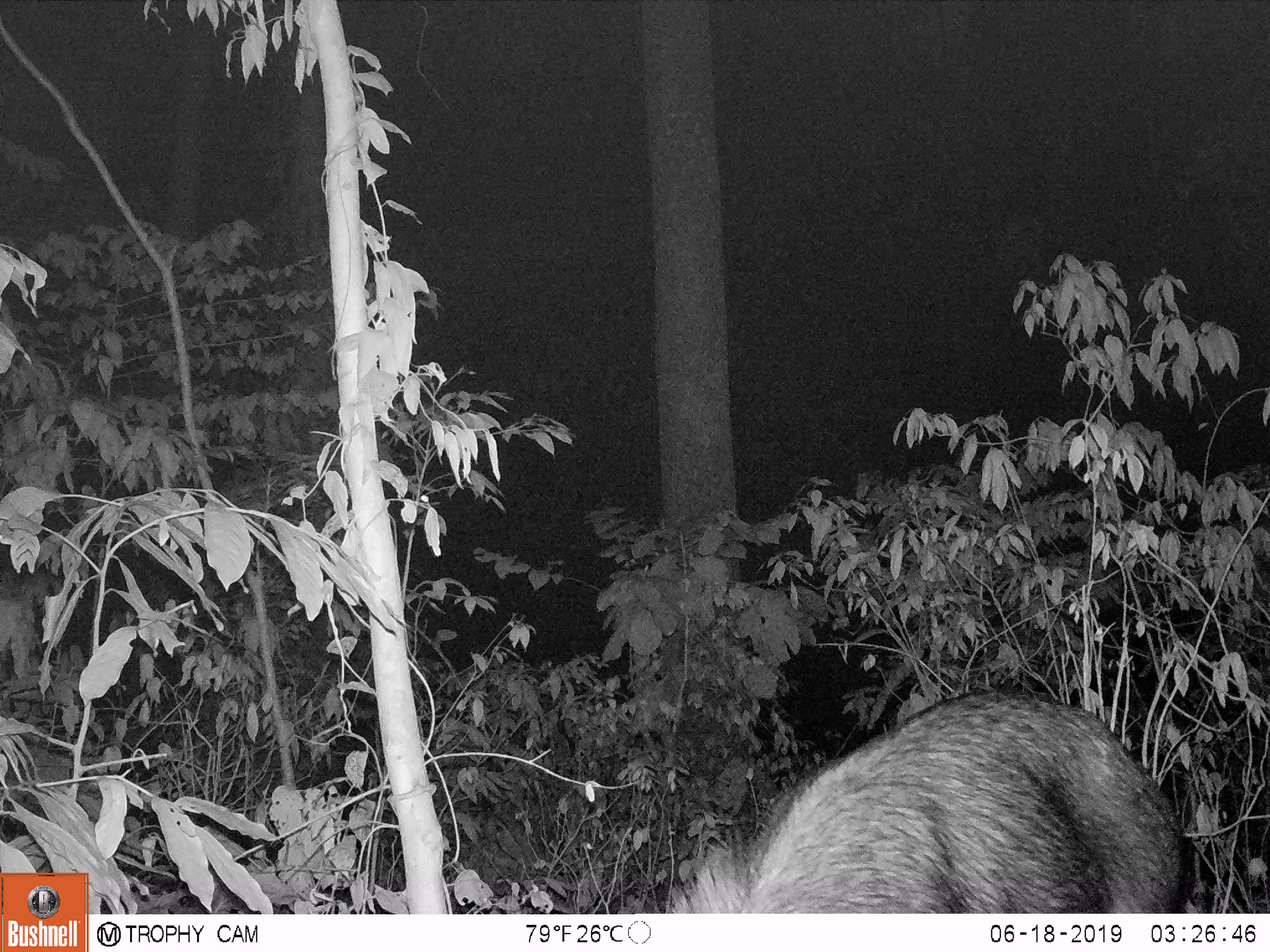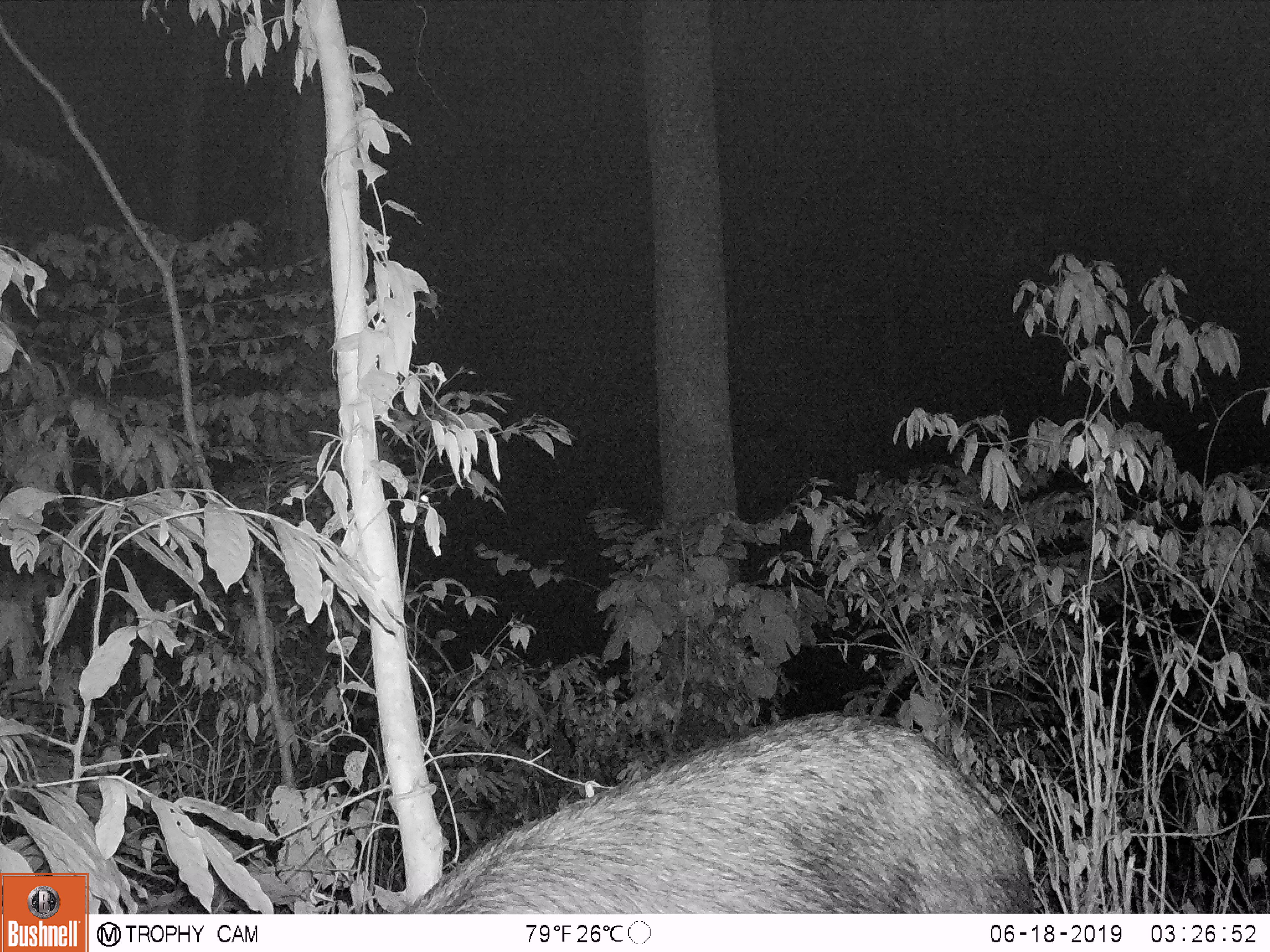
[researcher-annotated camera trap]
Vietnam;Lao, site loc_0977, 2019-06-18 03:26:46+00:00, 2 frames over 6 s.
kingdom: Animalia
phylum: Chordata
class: Mammalia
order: Artiodactyla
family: Bovidae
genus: Capricornis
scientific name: Capricornis sumatraensis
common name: chinese serow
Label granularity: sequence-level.